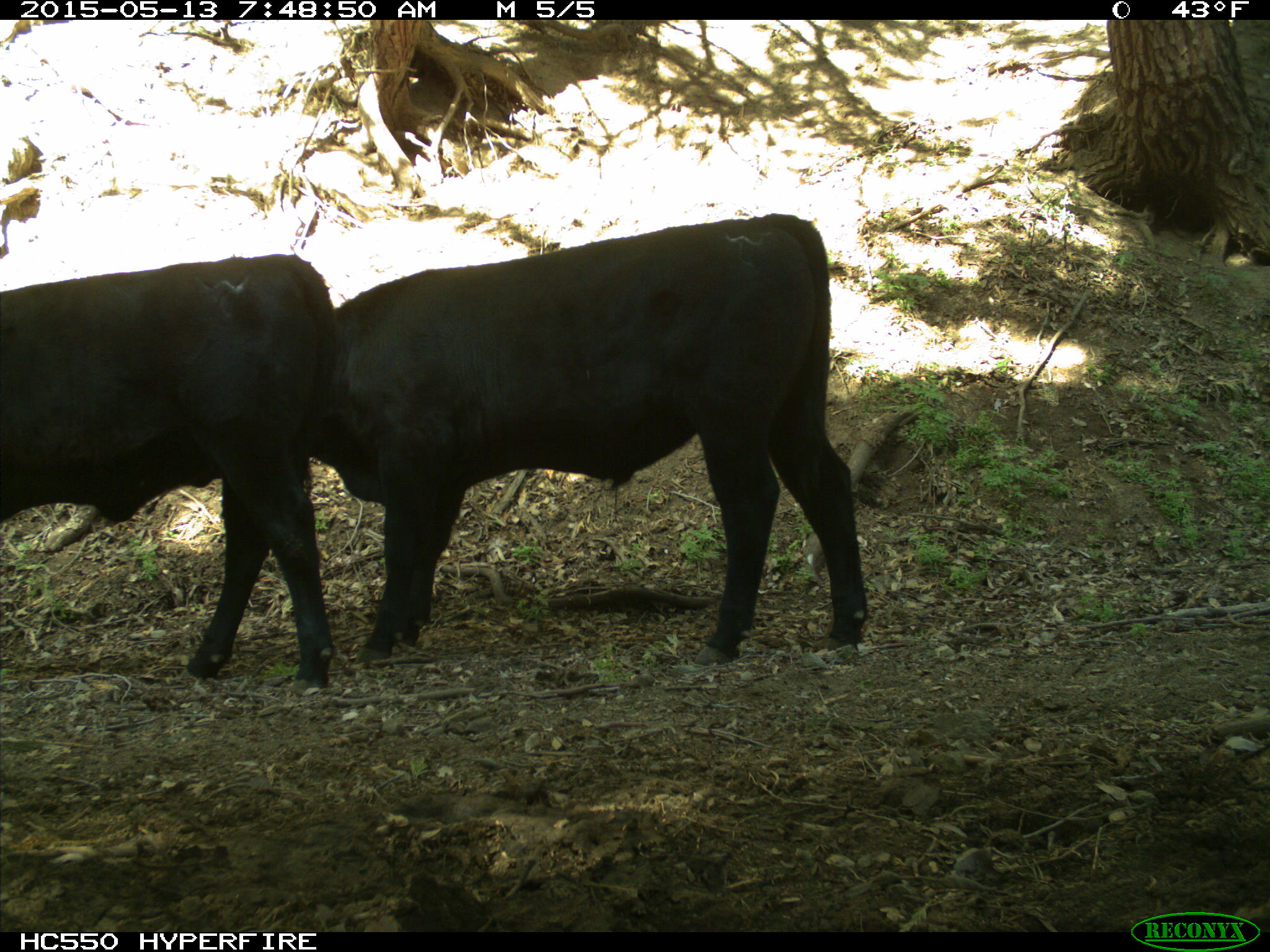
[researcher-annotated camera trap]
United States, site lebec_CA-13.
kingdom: Animalia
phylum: Chordata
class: Mammalia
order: Artiodactyla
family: Bovidae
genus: Bos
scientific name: Bos taurus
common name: domestic cow